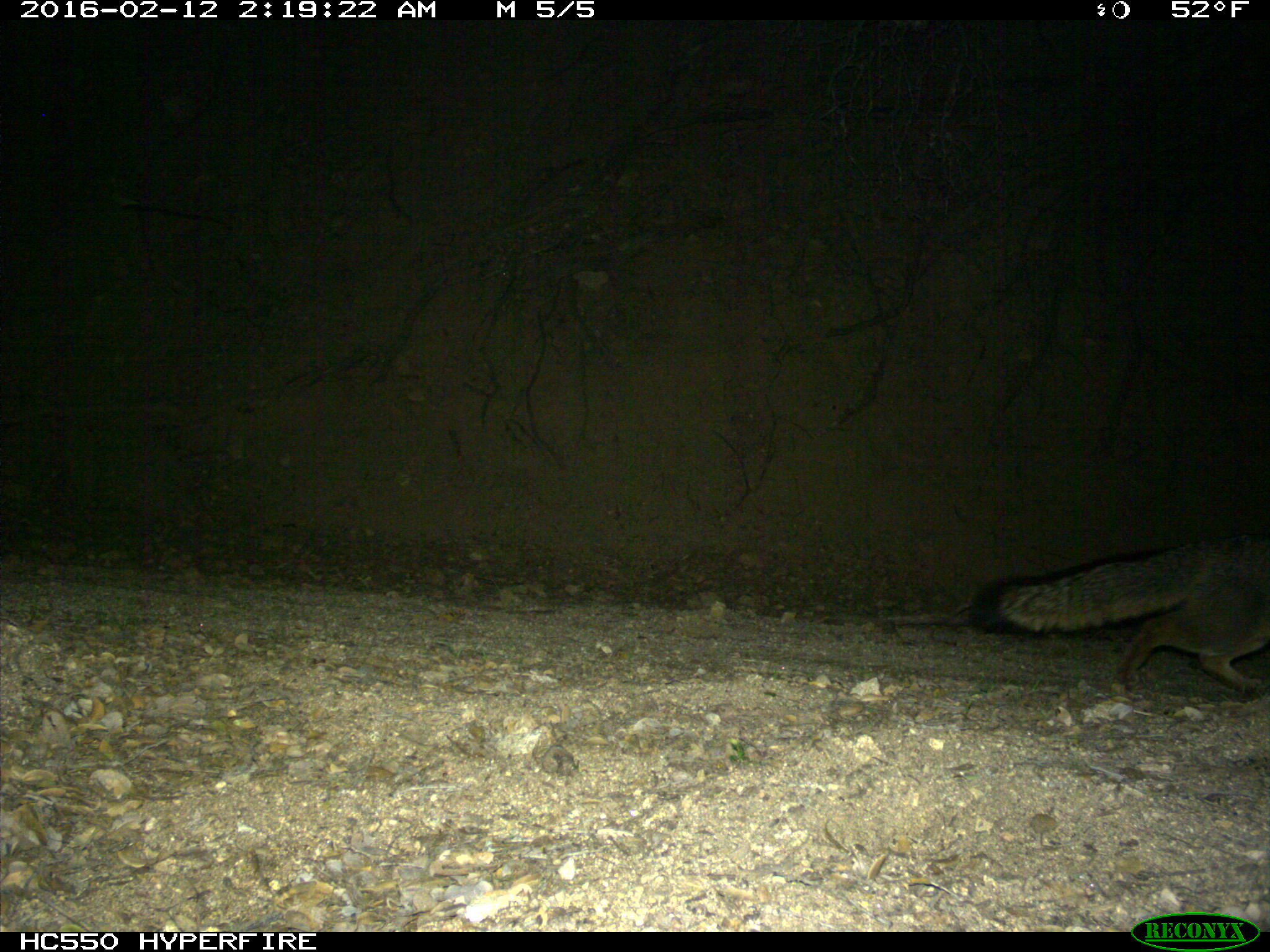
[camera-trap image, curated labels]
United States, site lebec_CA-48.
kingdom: Animalia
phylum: Chordata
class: Mammalia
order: Carnivora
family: Canidae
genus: Urocyon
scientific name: Urocyon cinereoargenteus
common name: gray fox